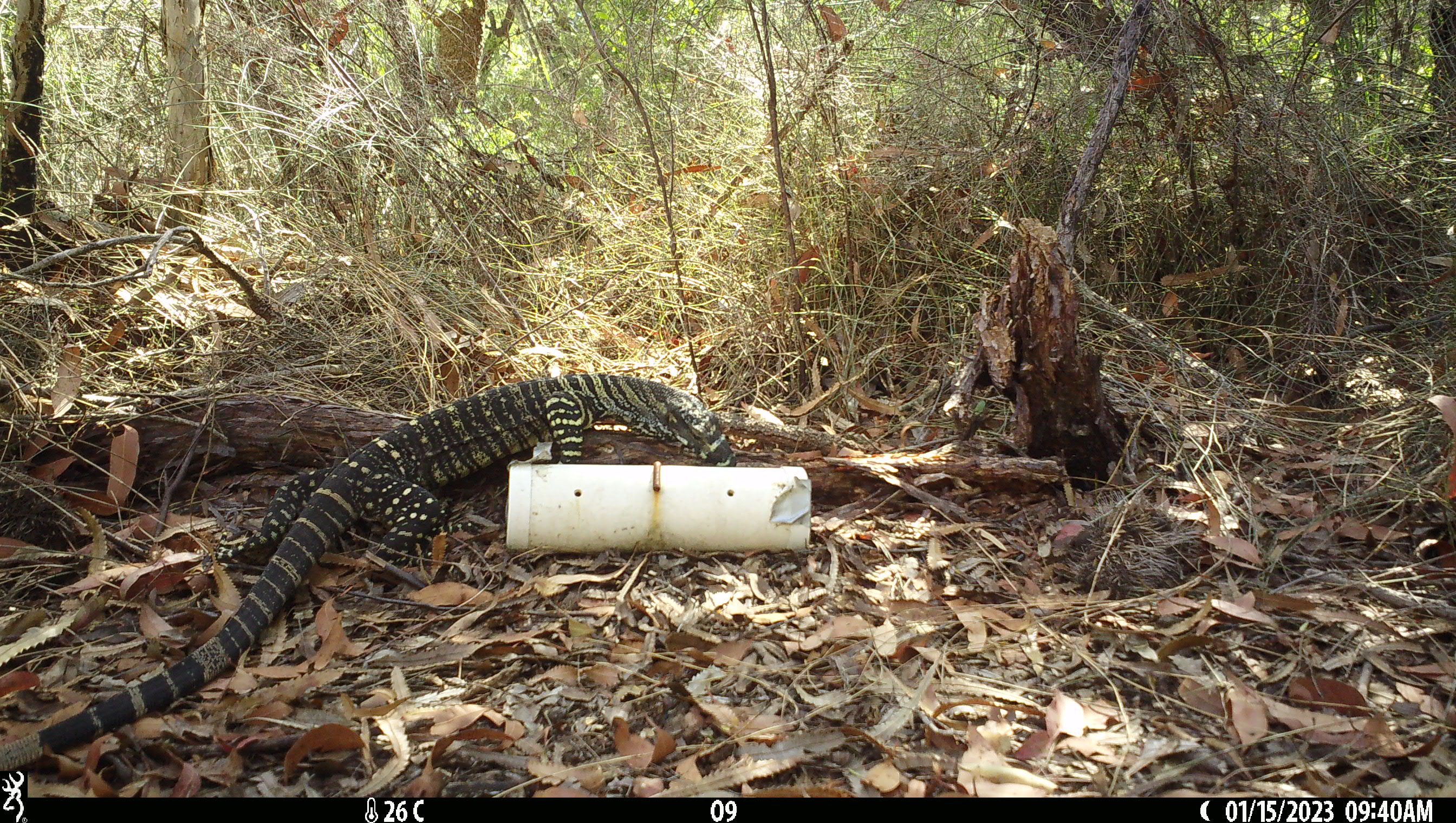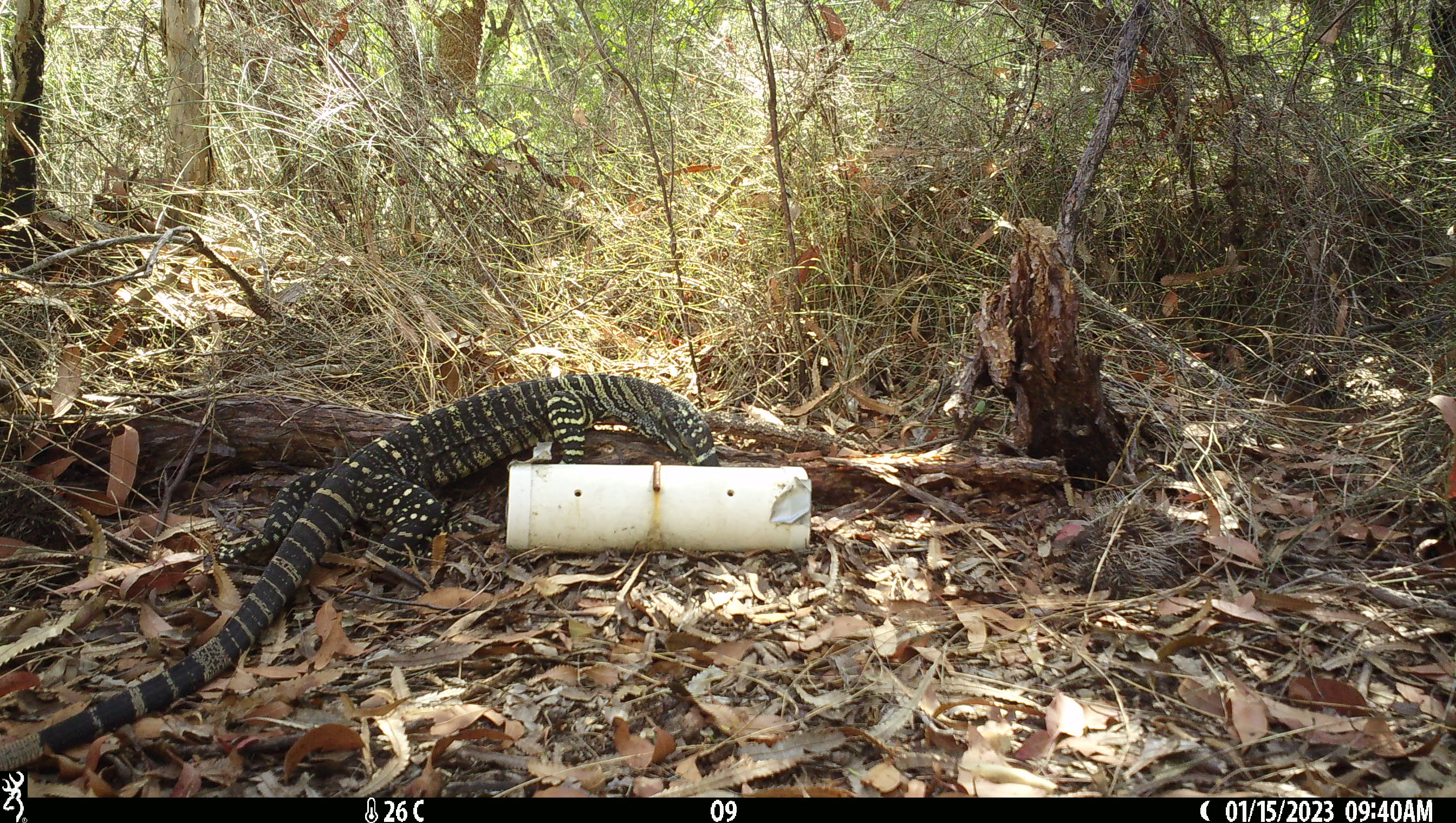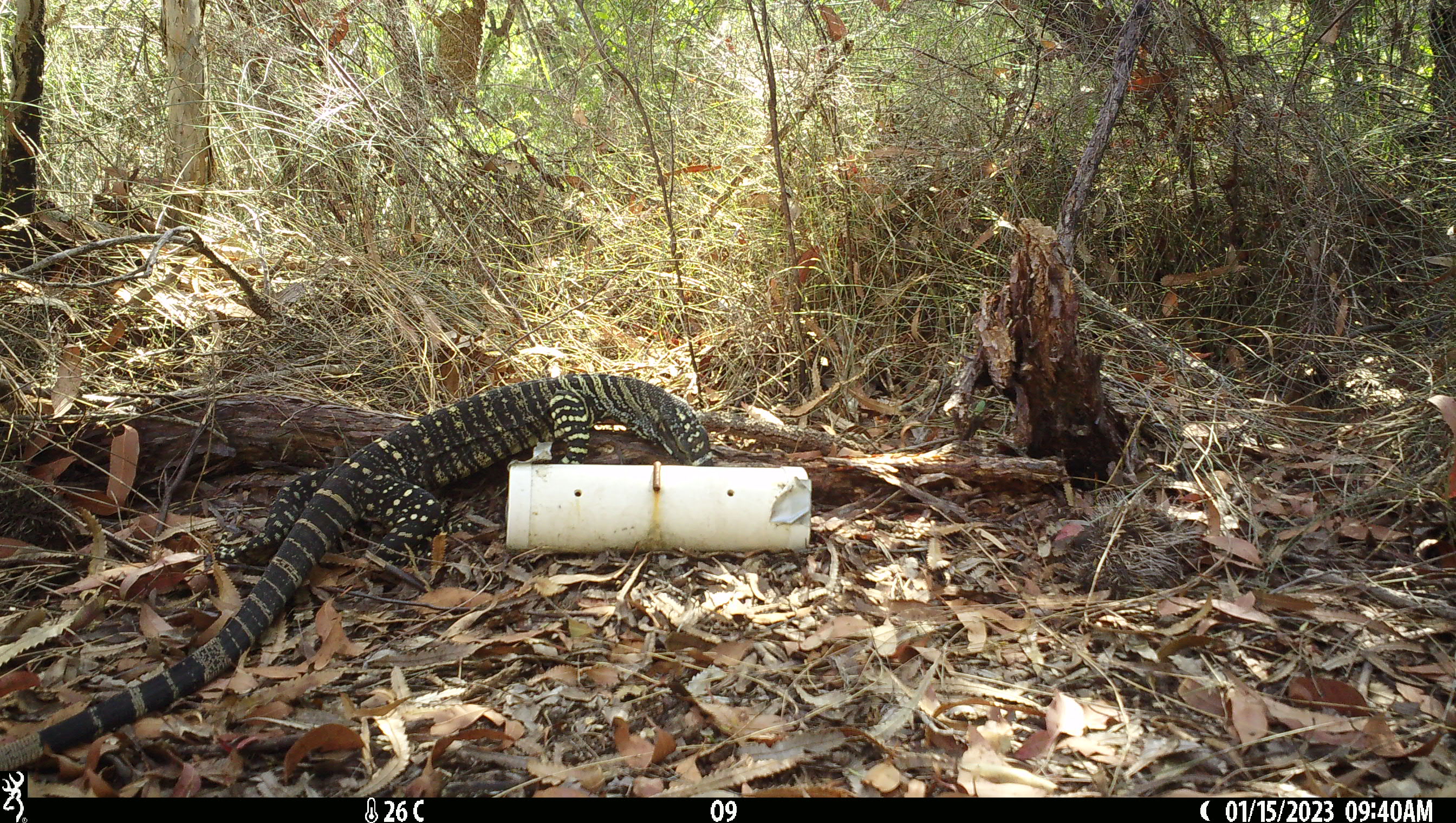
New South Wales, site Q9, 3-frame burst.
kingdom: Animalia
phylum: Chordata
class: Reptilia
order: Squamata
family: Varanidae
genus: Varanus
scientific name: Varanus varius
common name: lace monitor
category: goanna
Goanna (lace monitor) (Varanus varius).